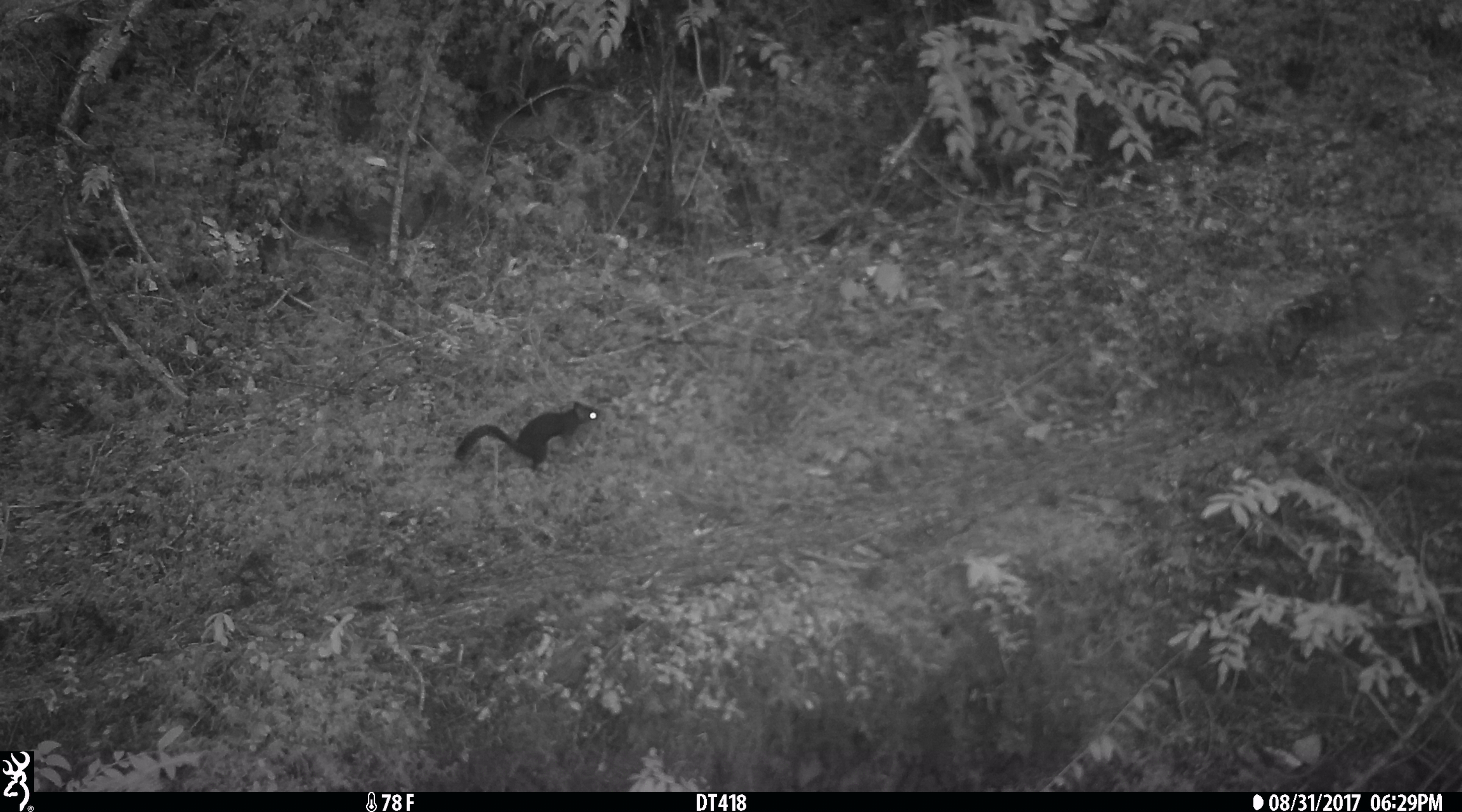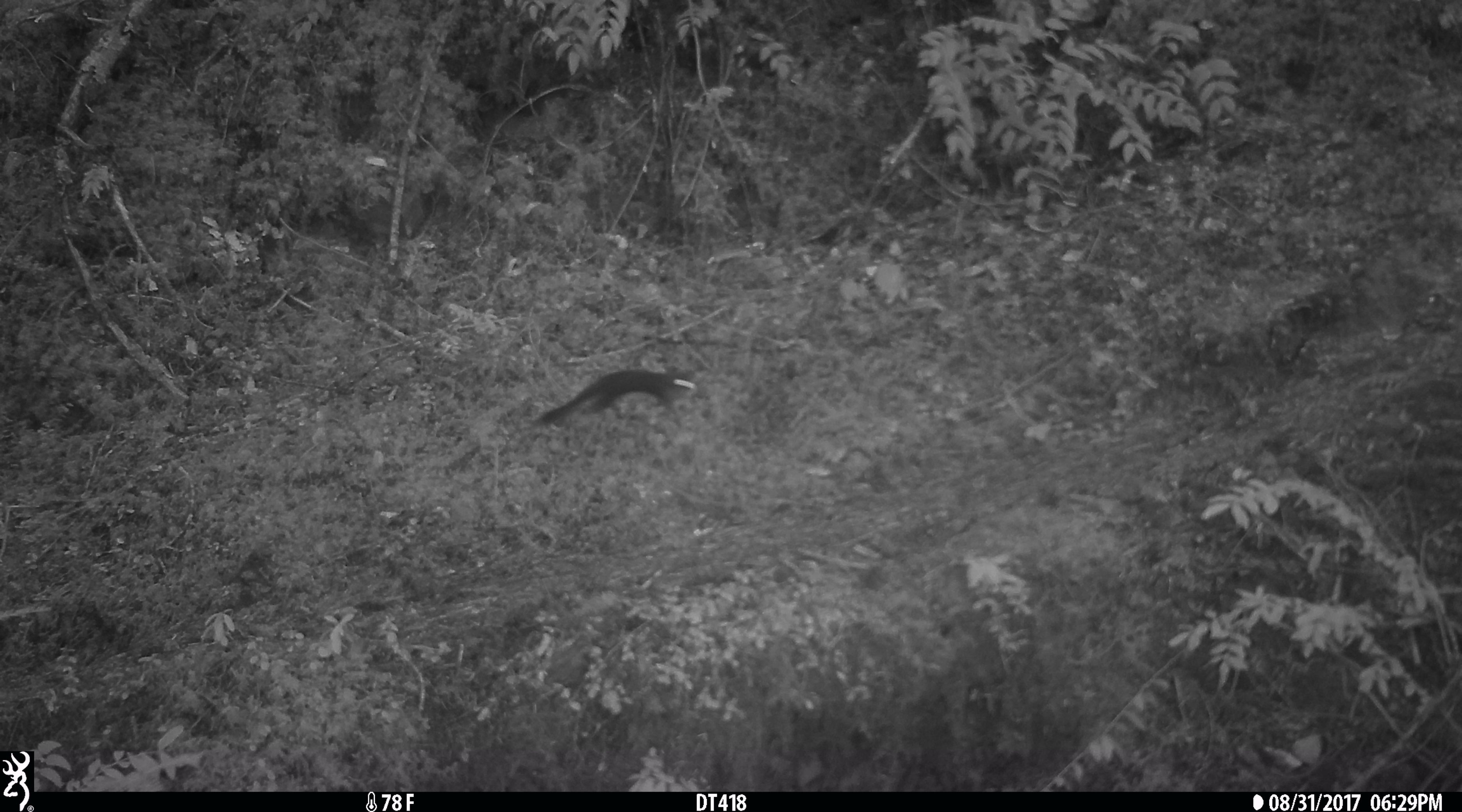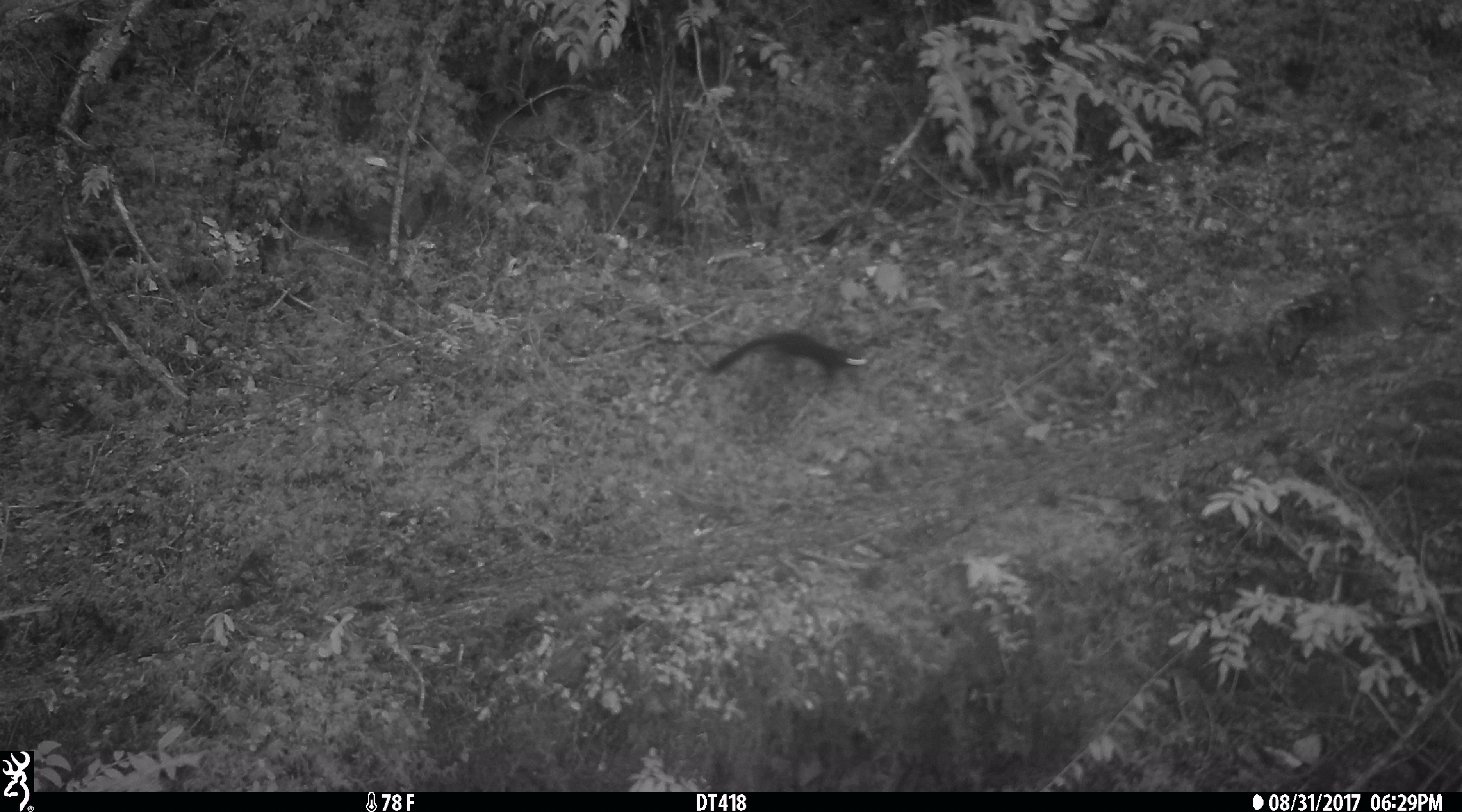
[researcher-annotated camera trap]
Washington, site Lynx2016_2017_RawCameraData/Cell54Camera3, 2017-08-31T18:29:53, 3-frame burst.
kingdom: Animalia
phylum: Chordata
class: Mammalia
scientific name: Mammalia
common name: small mammal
Small mammal (Mammalia). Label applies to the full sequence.